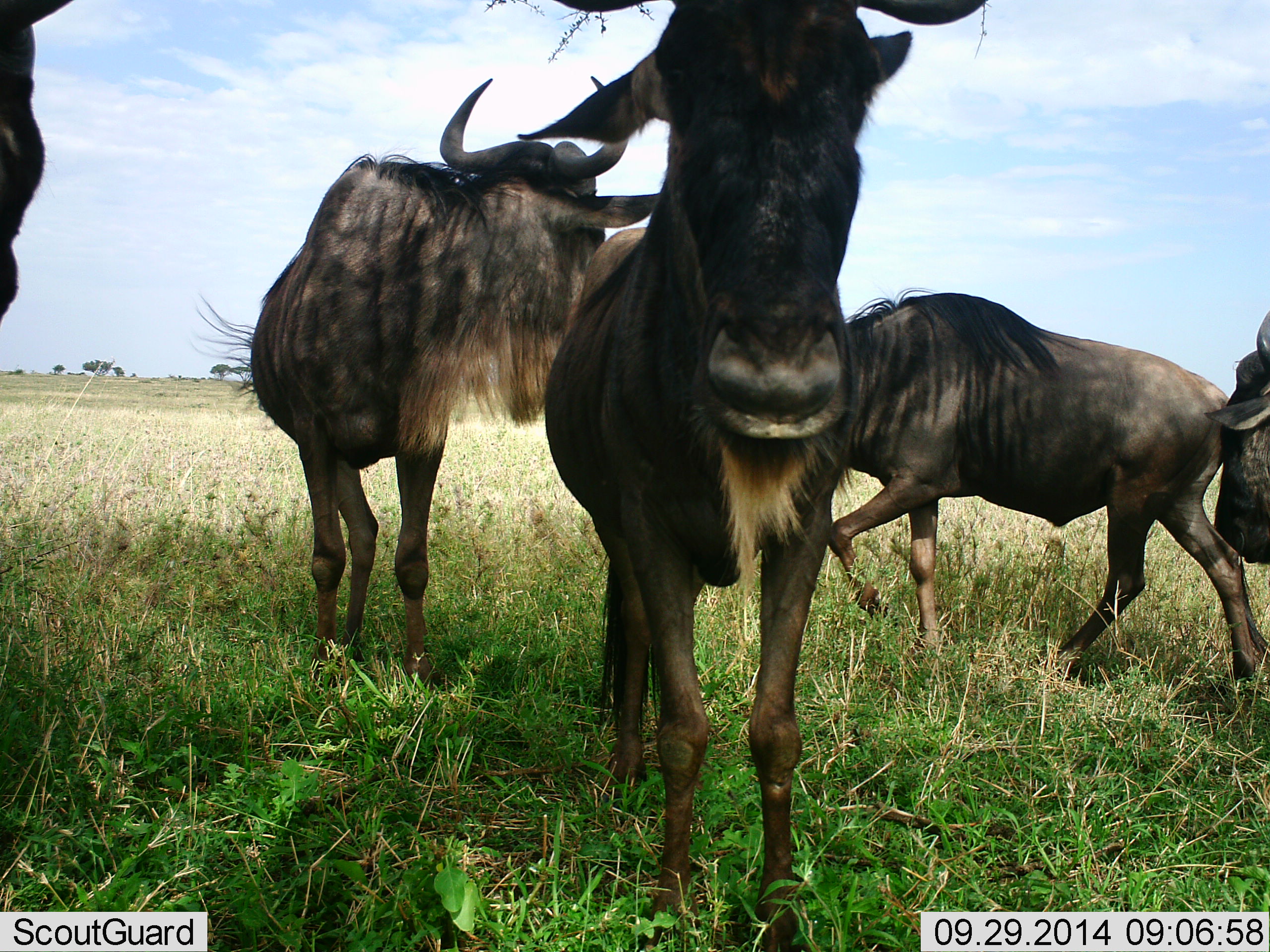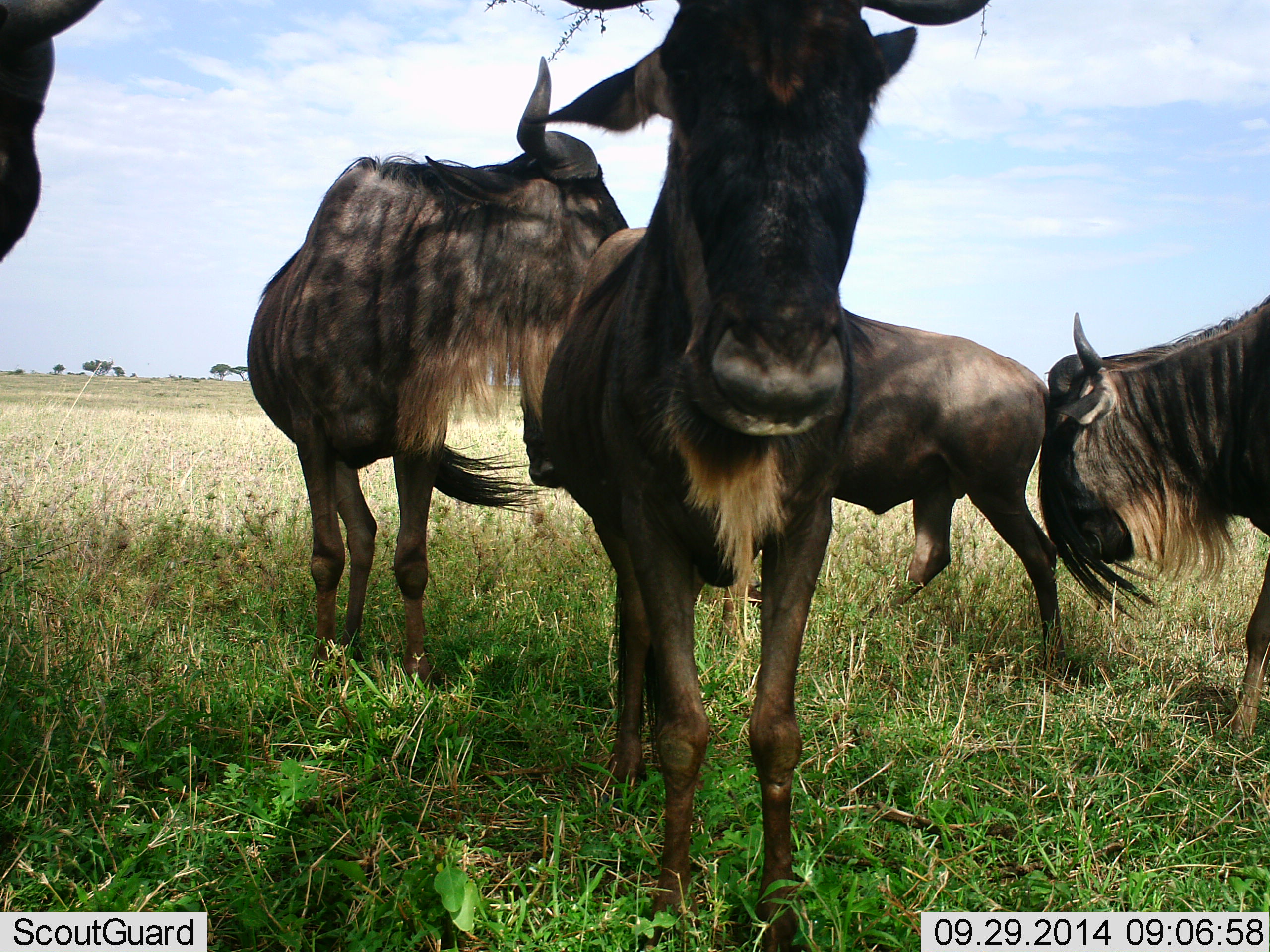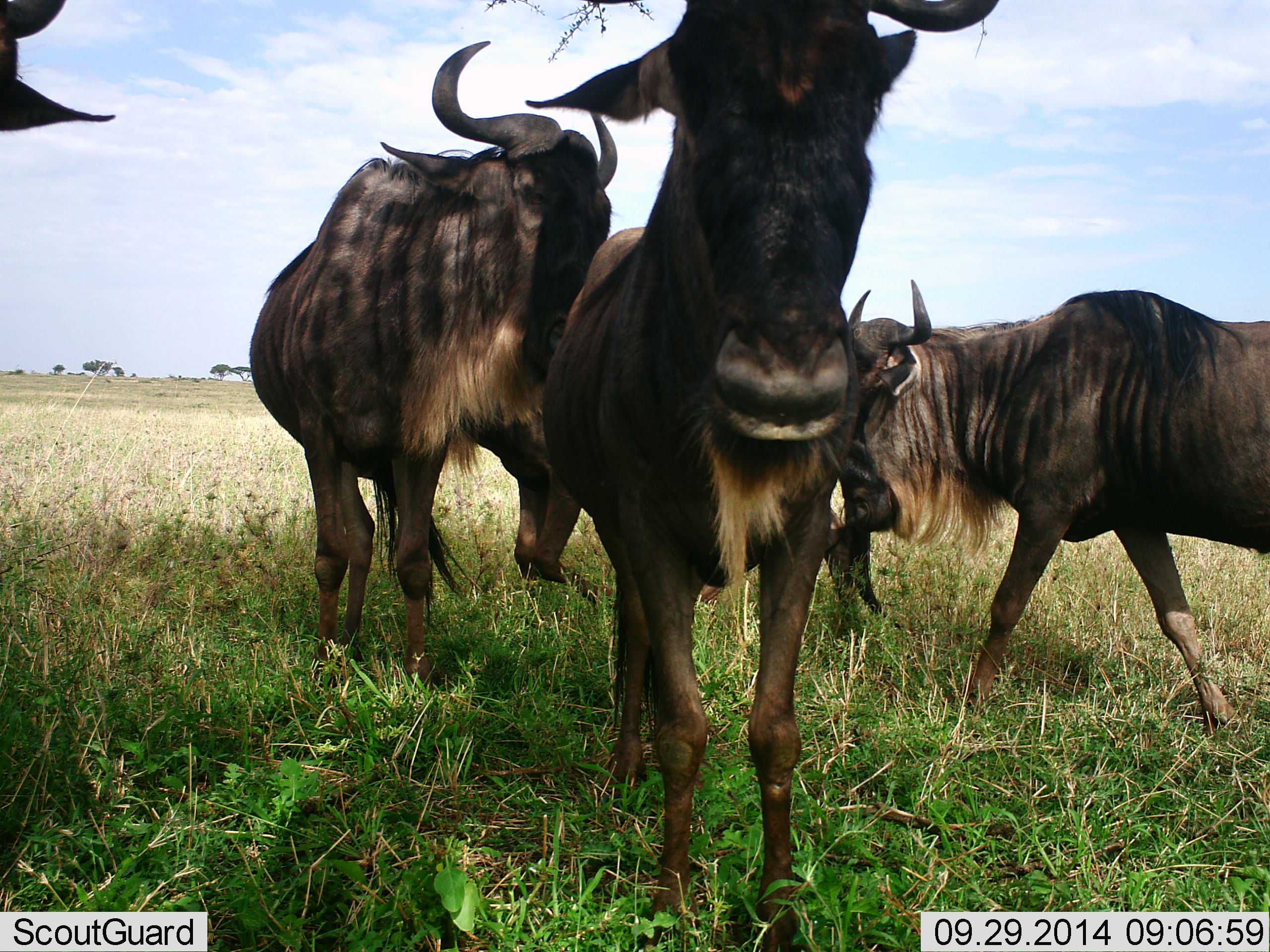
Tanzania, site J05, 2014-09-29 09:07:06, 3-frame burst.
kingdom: Animalia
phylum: Chordata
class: Mammalia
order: Artiodactyla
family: Bovidae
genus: Connochaetes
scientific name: Connochaetes taurinus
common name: blue wildebeest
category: wildebeest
Wildebeest (blue wildebeest) (Connochaetes taurinus), count 5. Behavior (volunteer vote fractions): standing 80%, resting 0%, moving 90%, interacting 10%. Young present (vote fraction): 0%. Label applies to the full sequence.